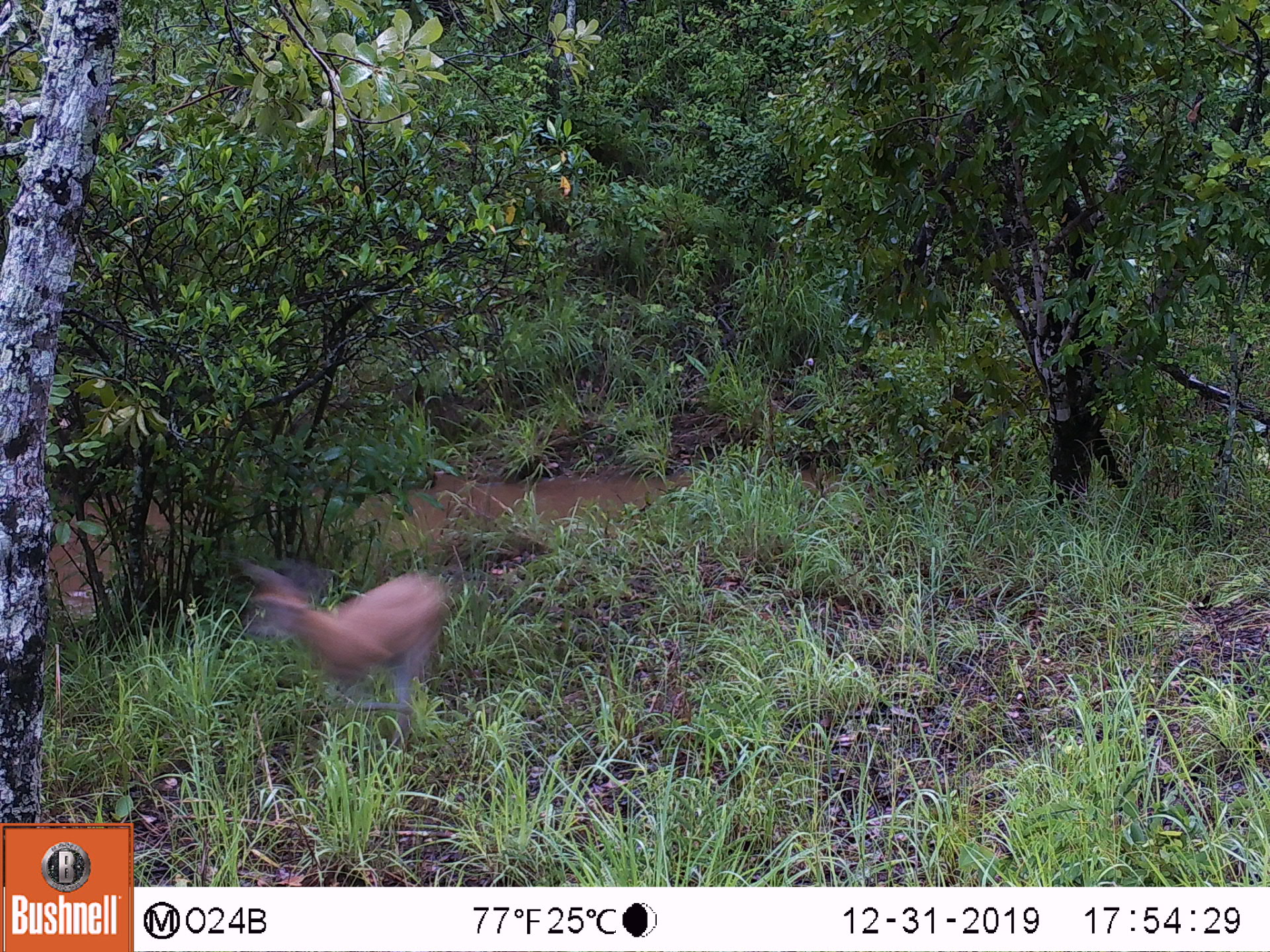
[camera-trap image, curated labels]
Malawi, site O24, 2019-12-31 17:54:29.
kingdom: Animalia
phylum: Chordata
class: Mammalia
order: Artiodactyla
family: Bovidae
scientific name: Antilopinae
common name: small antelope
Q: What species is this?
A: Small antelope (Antilopinae).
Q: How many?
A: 1.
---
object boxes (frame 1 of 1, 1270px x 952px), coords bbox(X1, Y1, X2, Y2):
small antelope: bbox(229, 551, 465, 760)